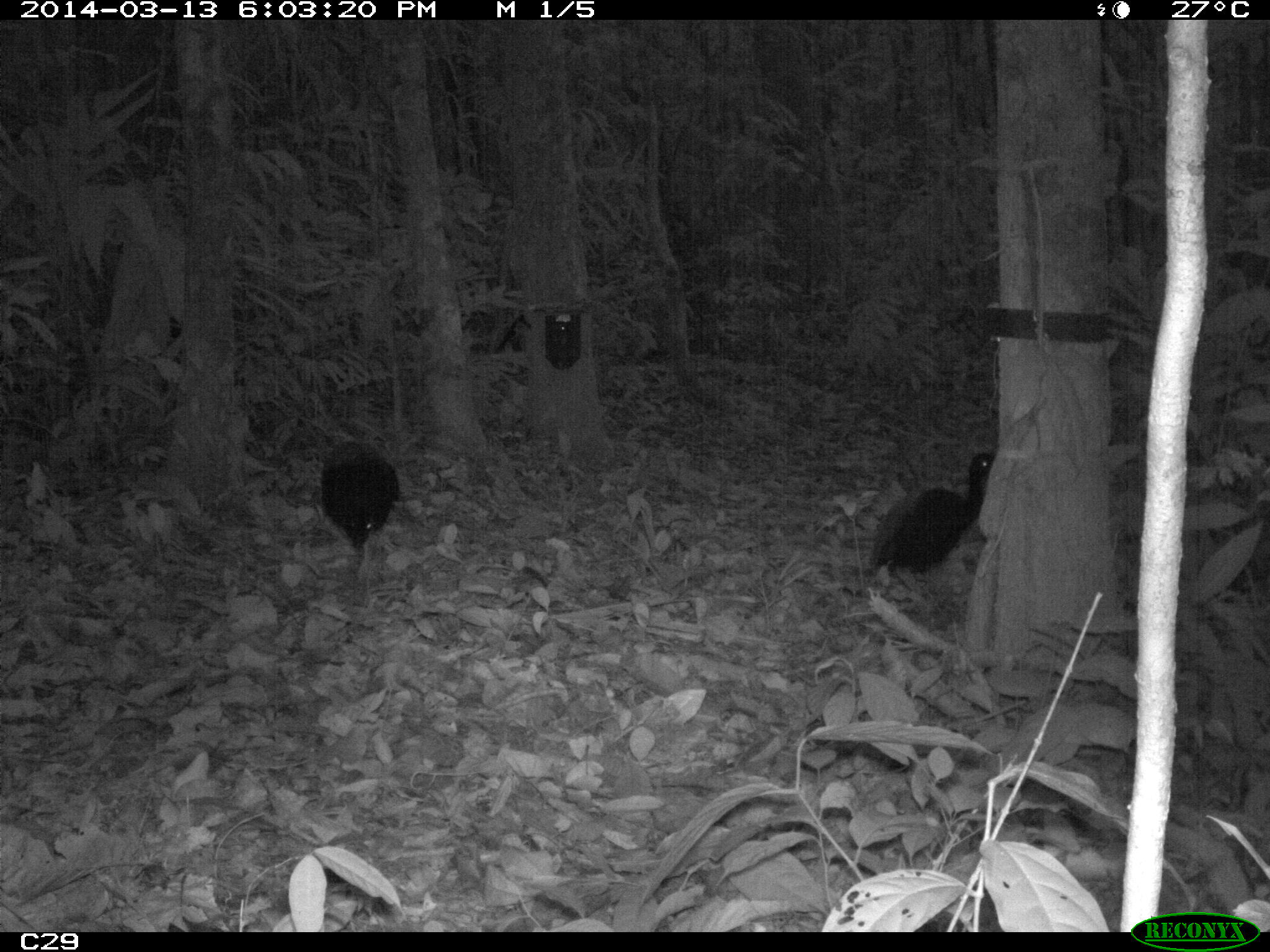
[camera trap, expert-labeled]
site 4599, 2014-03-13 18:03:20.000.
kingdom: Animalia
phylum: Chordata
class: Aves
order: Gruiformes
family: Psophiidae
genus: Psophia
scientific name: Psophia crepitans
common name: gray-winged trumpeter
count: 5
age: adult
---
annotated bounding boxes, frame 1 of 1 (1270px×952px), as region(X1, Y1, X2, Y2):
psophia crepitans: region(870, 452, 995, 613); region(317, 441, 400, 590)